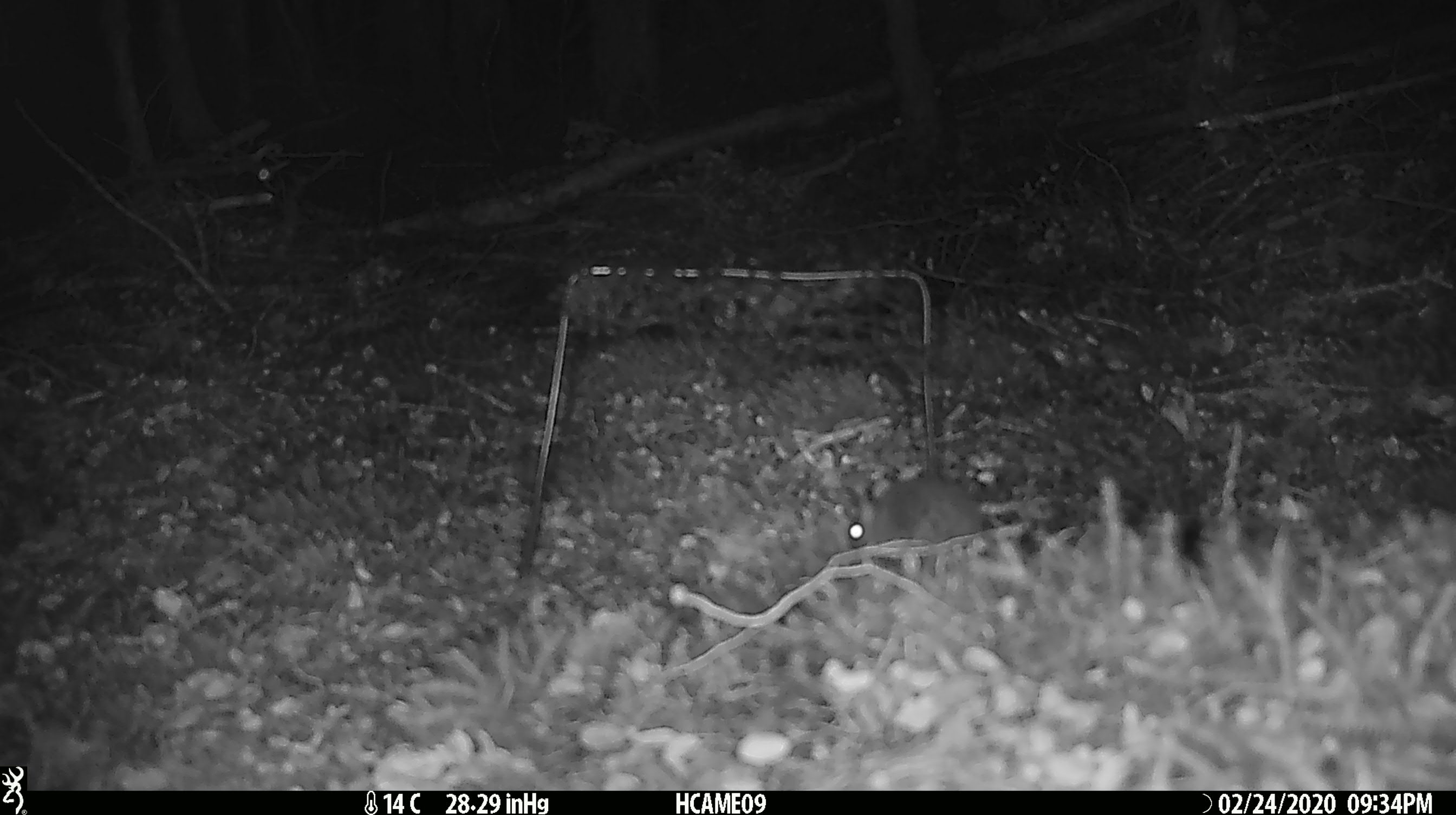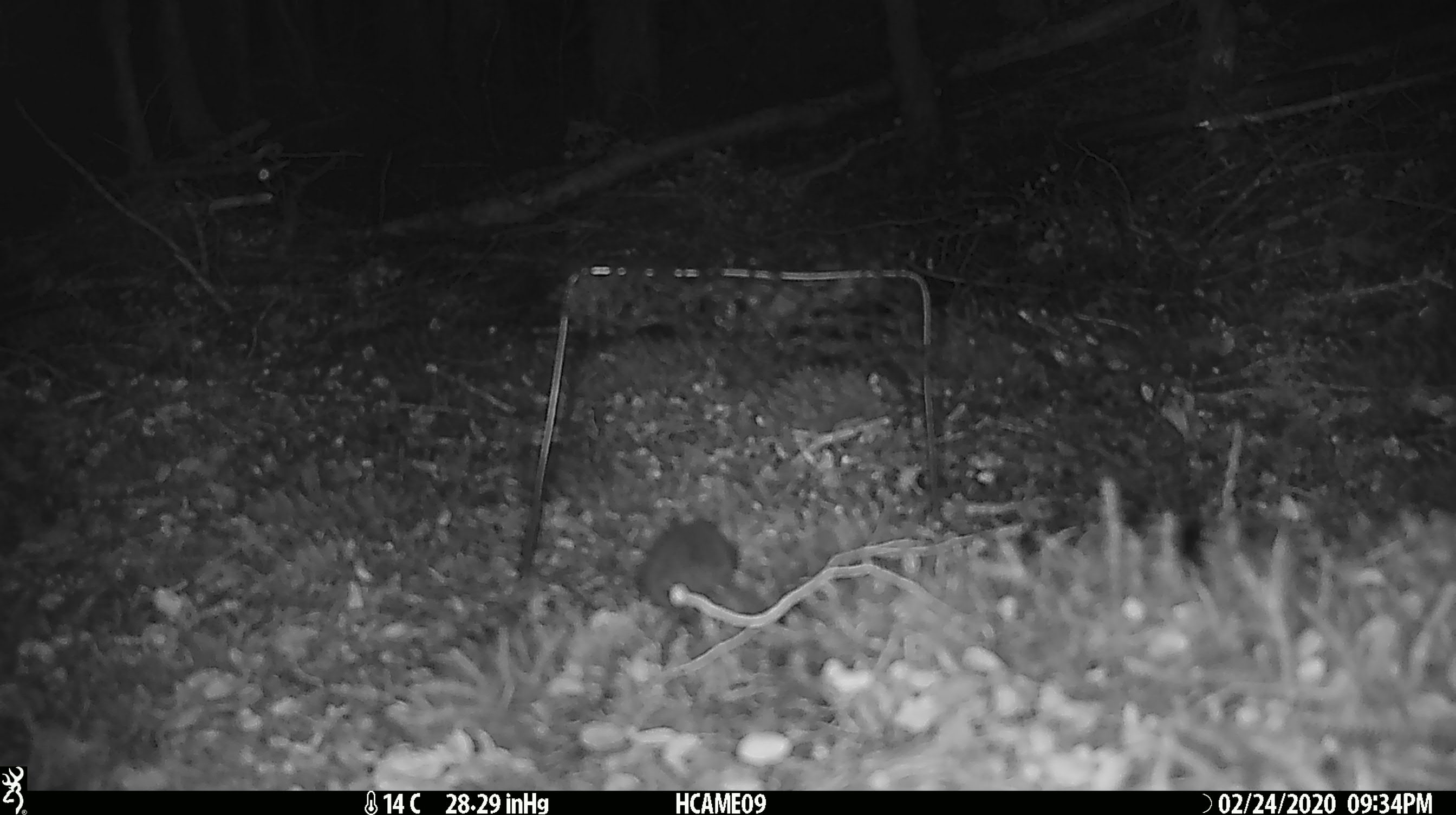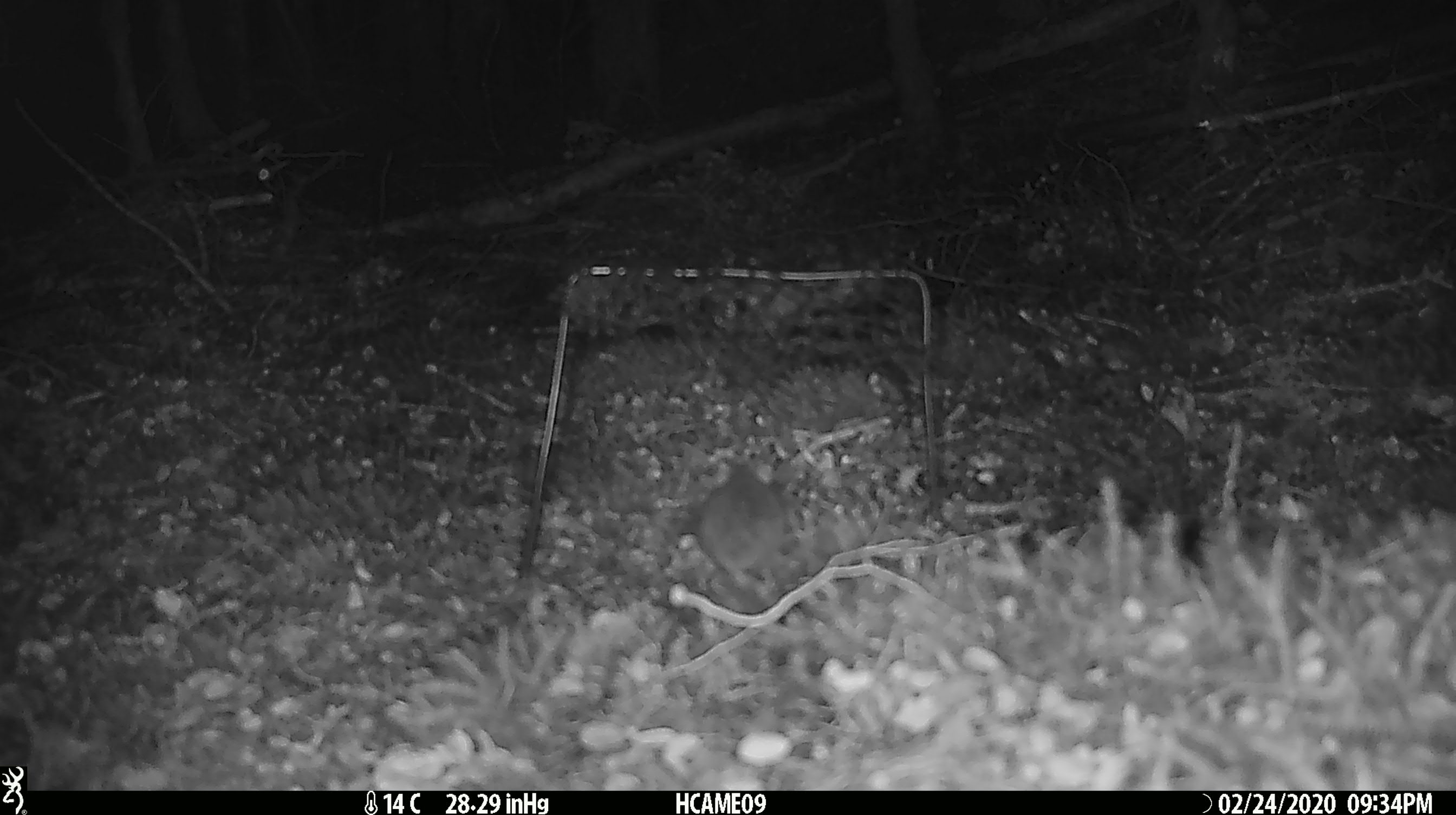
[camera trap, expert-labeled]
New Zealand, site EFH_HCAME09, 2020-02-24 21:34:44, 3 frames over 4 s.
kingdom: Animalia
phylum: Chordata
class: Mammalia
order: Rodentia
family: Muridae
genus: Mus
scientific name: Mus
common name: mouse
Mouse (Mus).